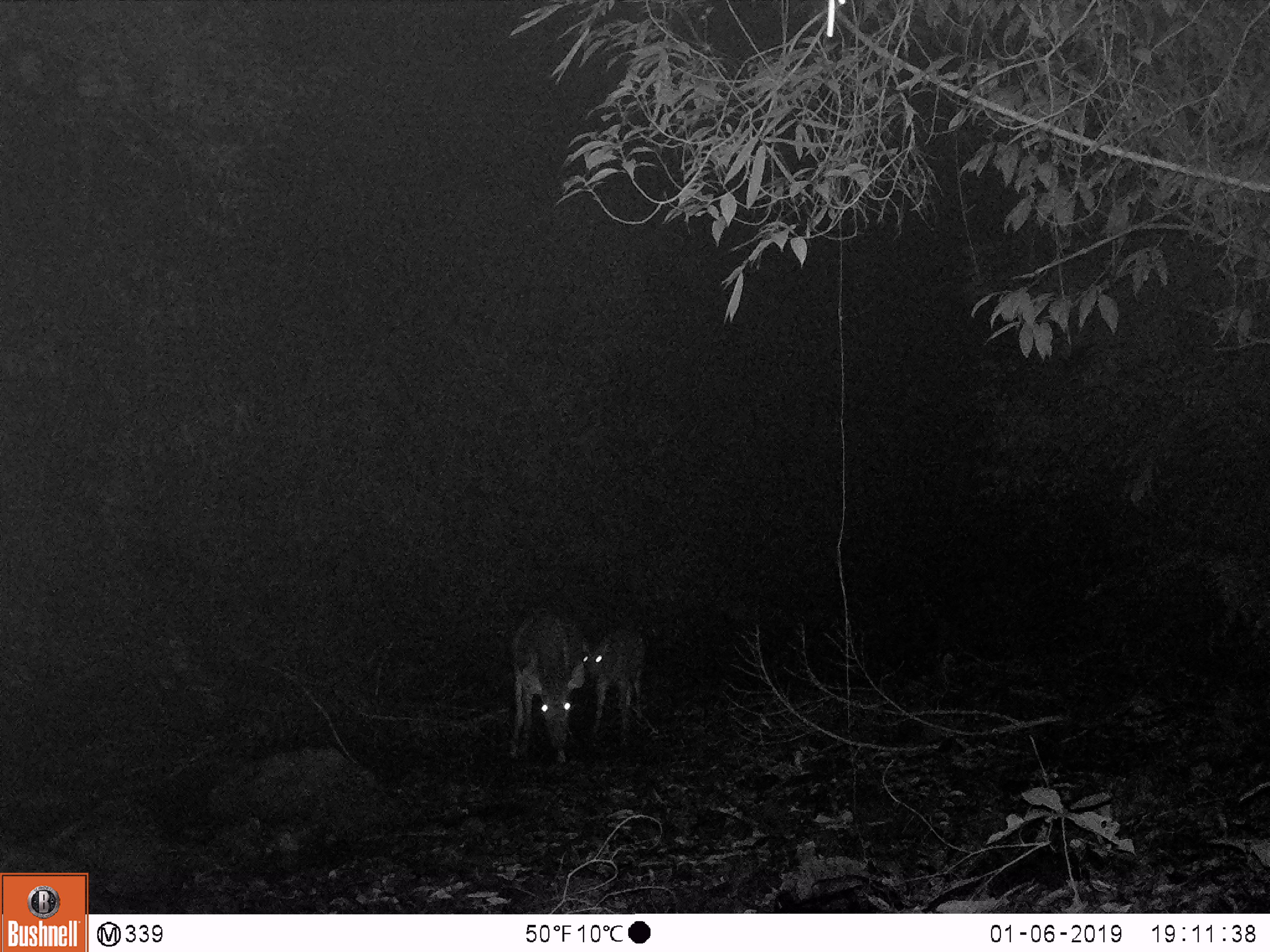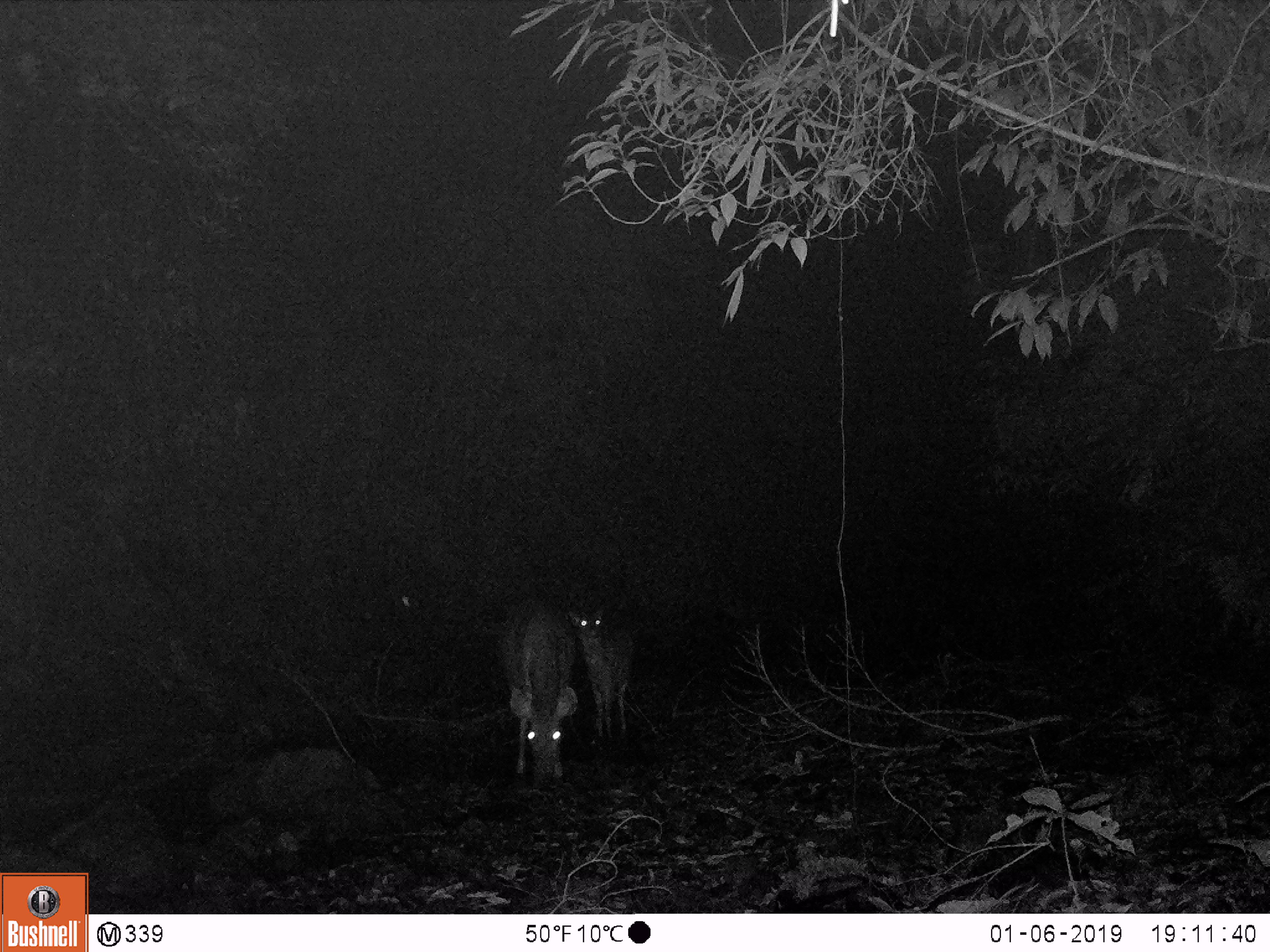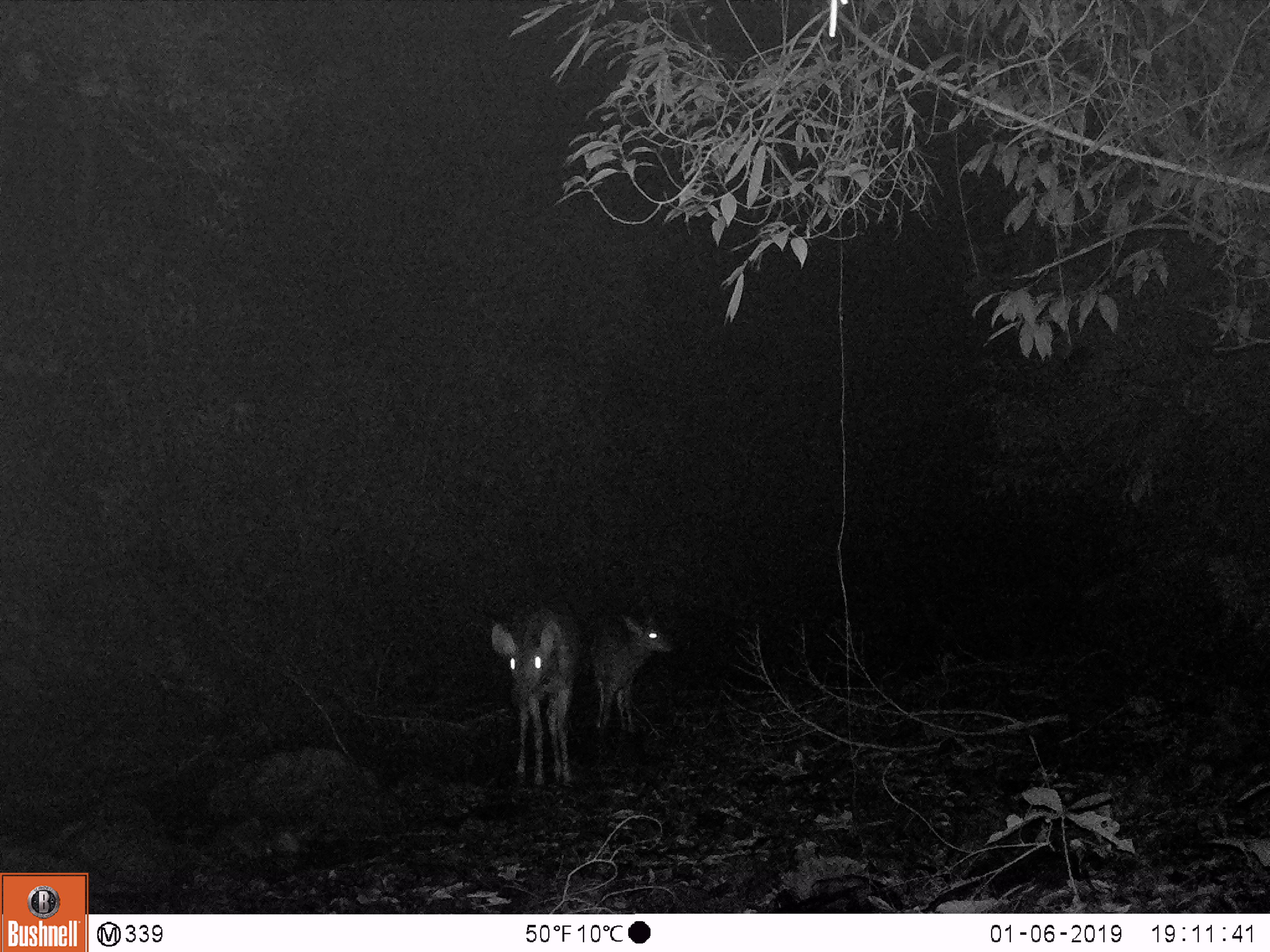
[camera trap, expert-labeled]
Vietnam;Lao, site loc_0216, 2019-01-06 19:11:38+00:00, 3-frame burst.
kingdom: Animalia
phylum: Chordata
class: Mammalia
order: Artiodactyla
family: Cervidae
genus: Rusa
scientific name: Rusa unicolor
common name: sambar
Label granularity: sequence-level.